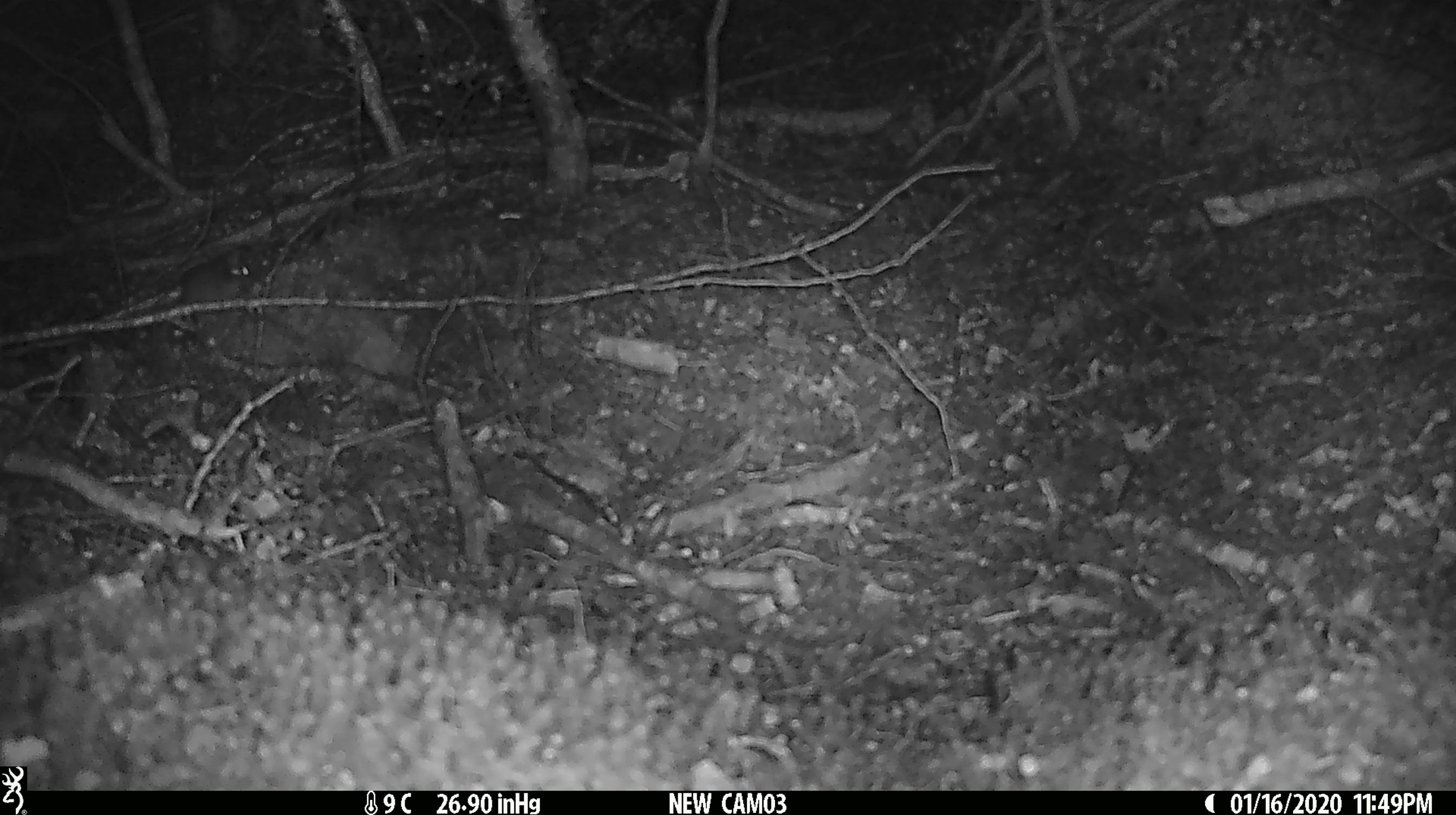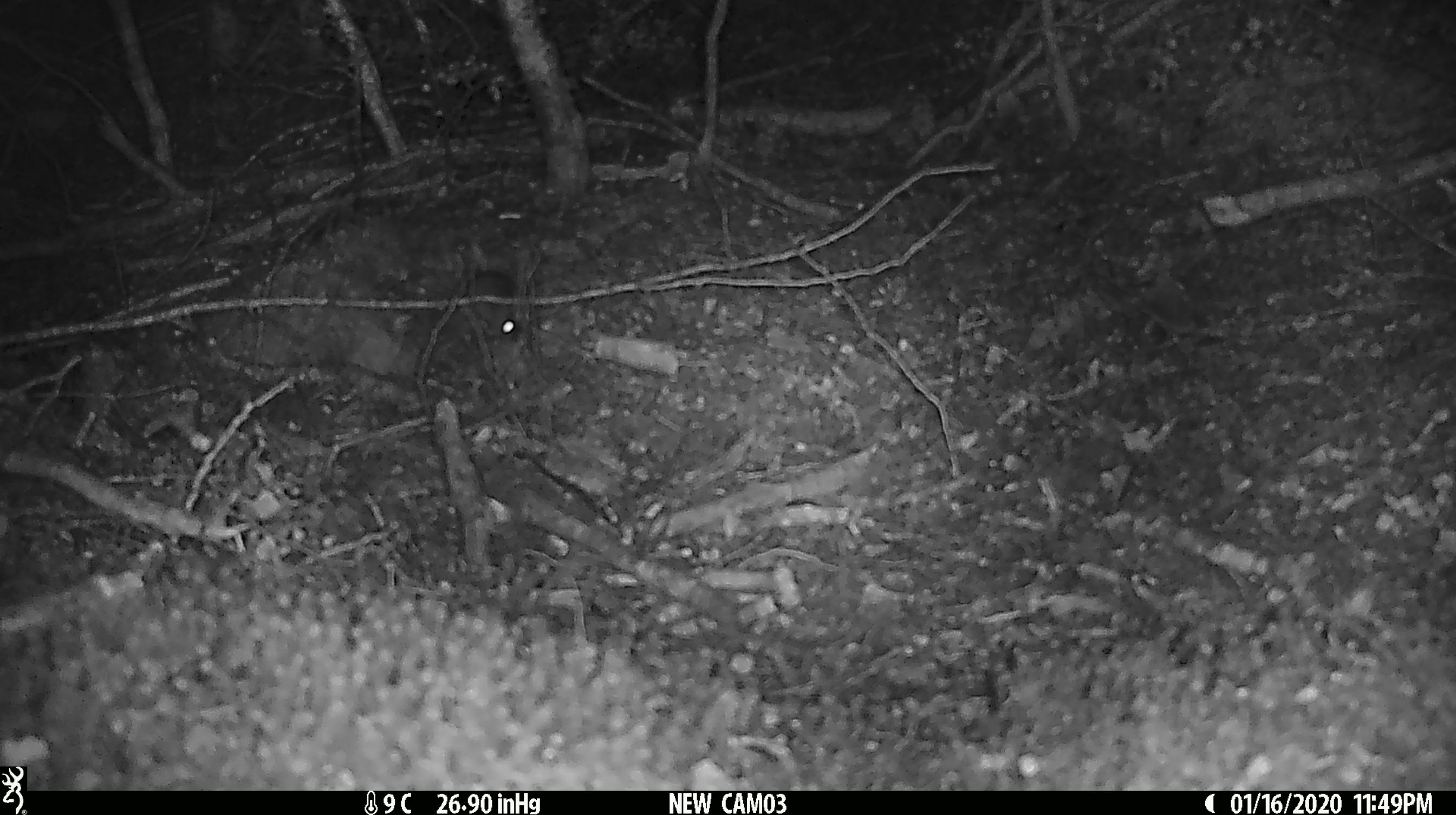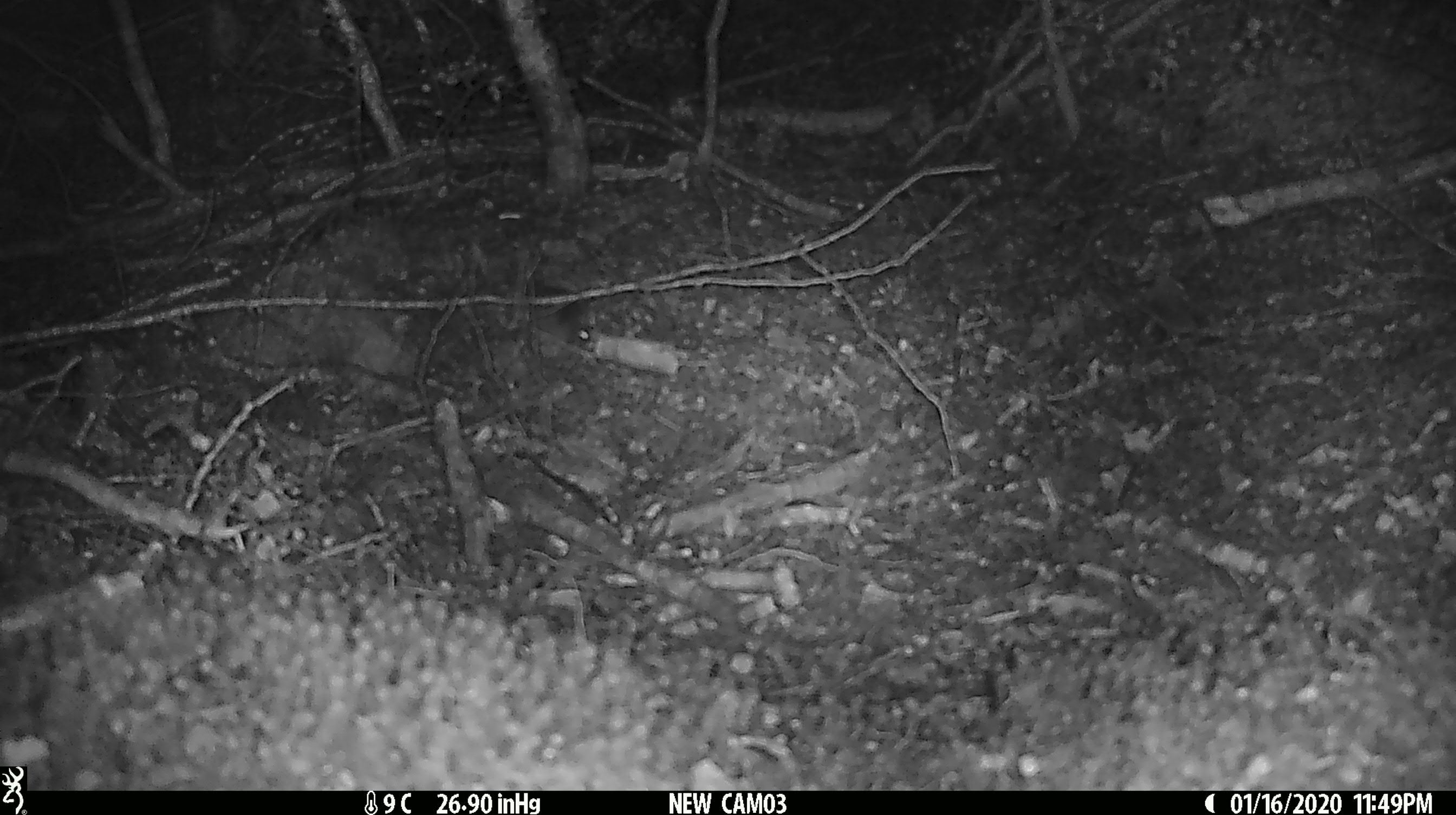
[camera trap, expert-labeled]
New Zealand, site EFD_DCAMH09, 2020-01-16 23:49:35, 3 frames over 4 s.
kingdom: Animalia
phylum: Chordata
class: Mammalia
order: Rodentia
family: Muridae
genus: Mus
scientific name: Mus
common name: mouse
Mouse (Mus).